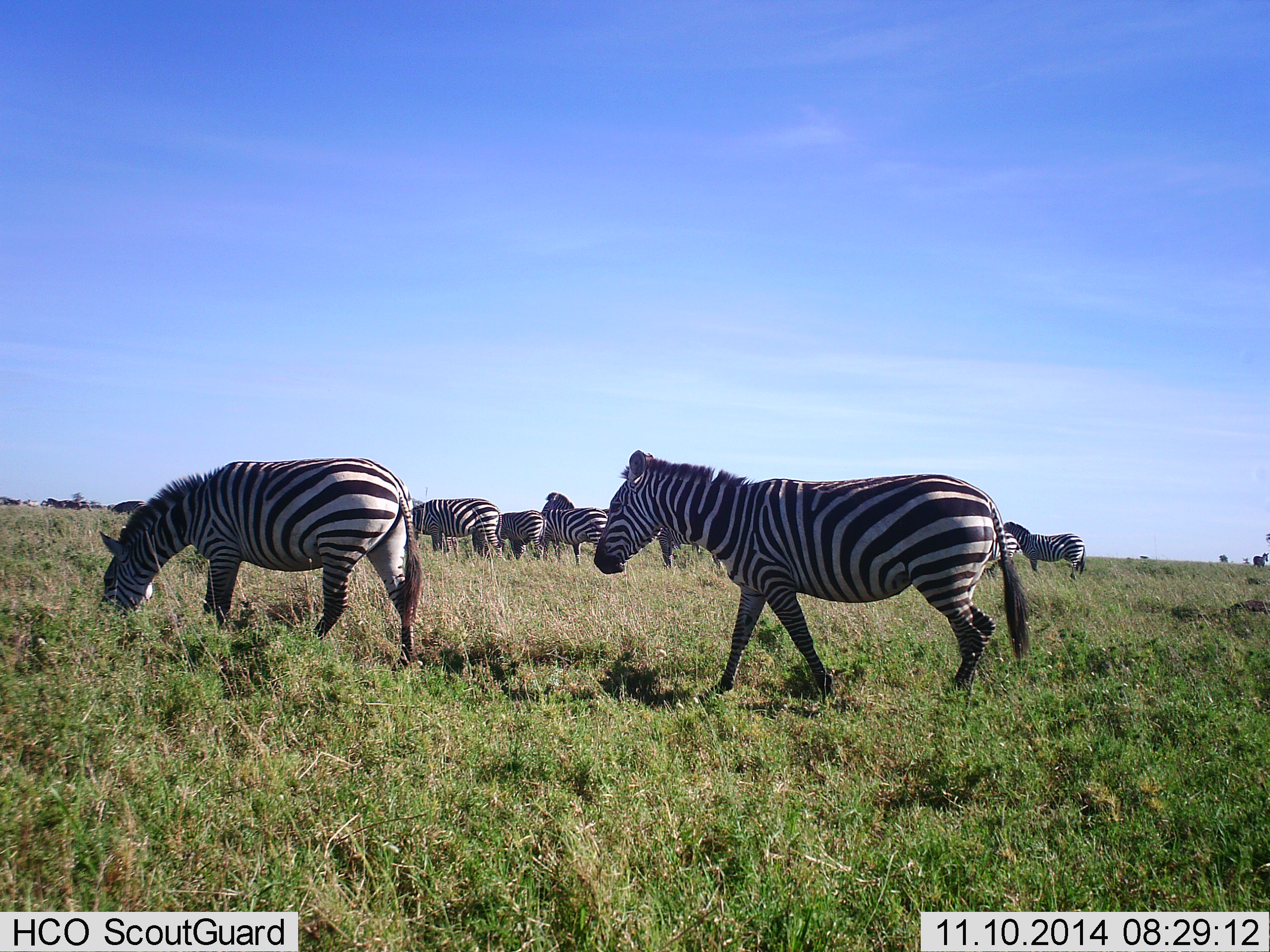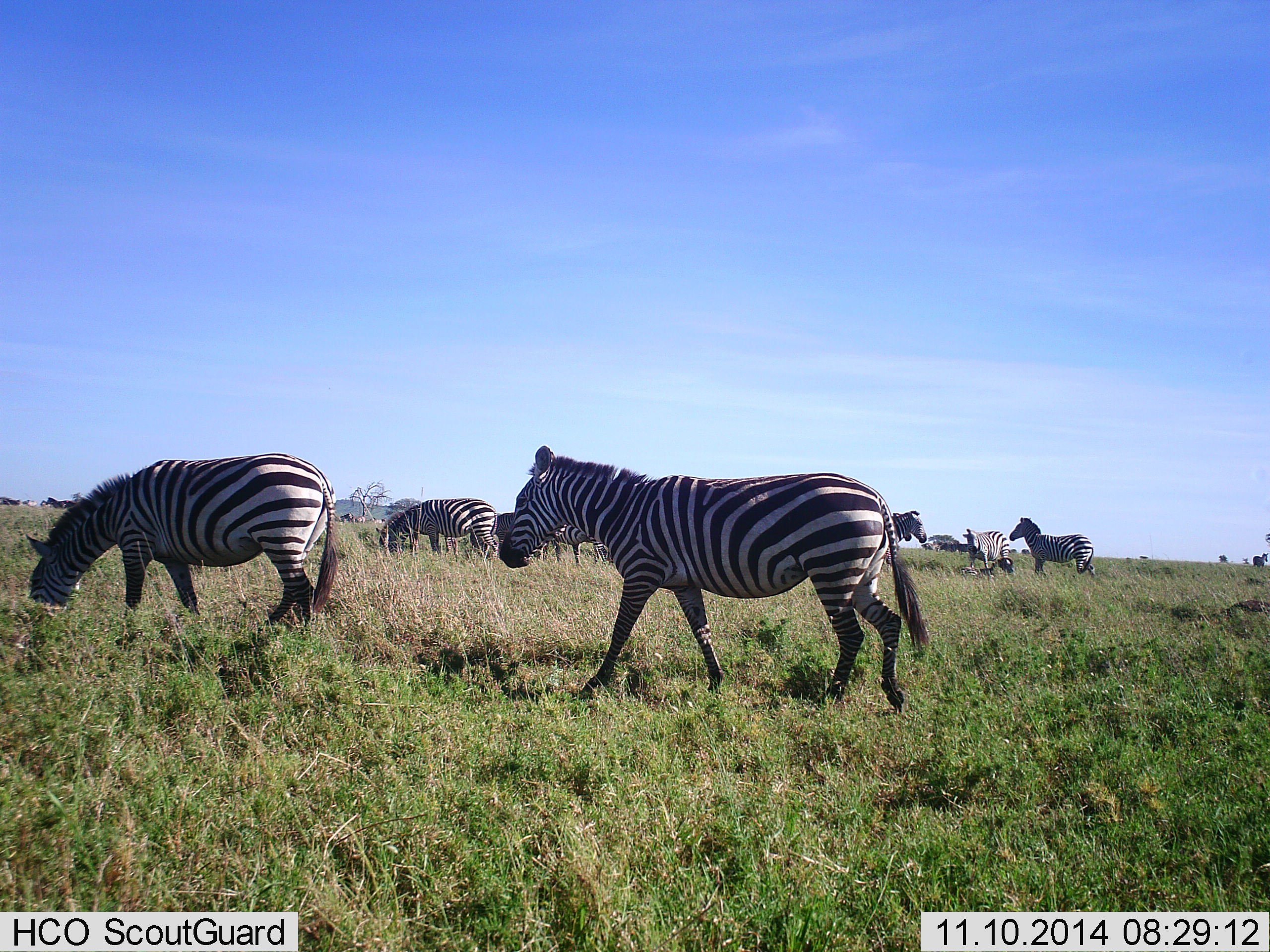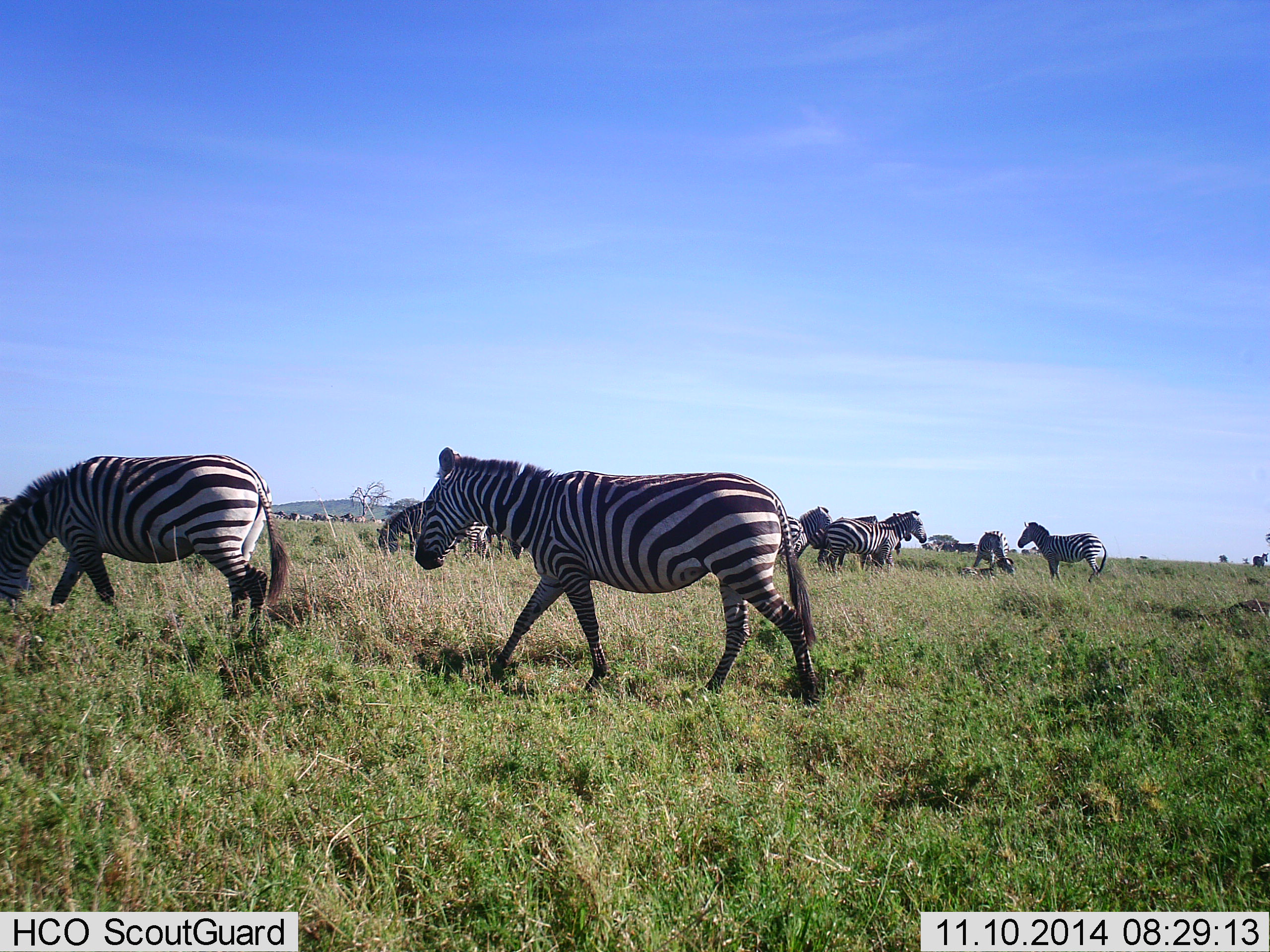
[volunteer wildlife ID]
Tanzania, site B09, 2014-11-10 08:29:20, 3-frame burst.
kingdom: Animalia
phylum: Chordata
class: Mammalia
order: Perissodactyla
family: Equidae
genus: Equus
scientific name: Equus quagga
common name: plains zebra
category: zebra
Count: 10.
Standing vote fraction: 60%.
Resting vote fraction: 0%.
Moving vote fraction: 70%.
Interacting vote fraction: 0%.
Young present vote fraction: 0%.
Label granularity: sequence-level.